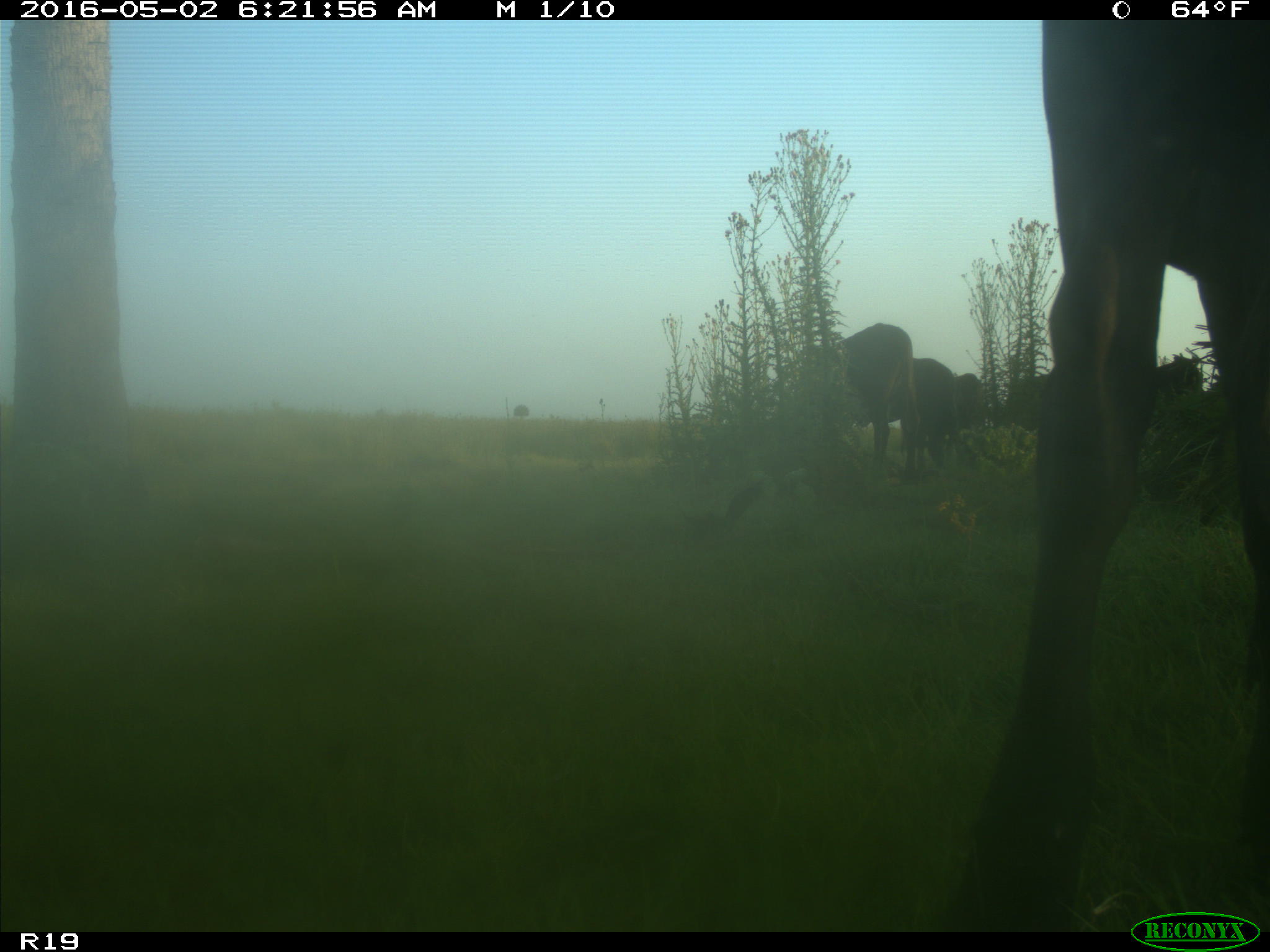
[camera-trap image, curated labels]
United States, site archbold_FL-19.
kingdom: Animalia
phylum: Chordata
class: Mammalia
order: Artiodactyla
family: Bovidae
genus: Bos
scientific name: Bos taurus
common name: domestic cow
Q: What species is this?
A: Bos taurus (domestic cow).